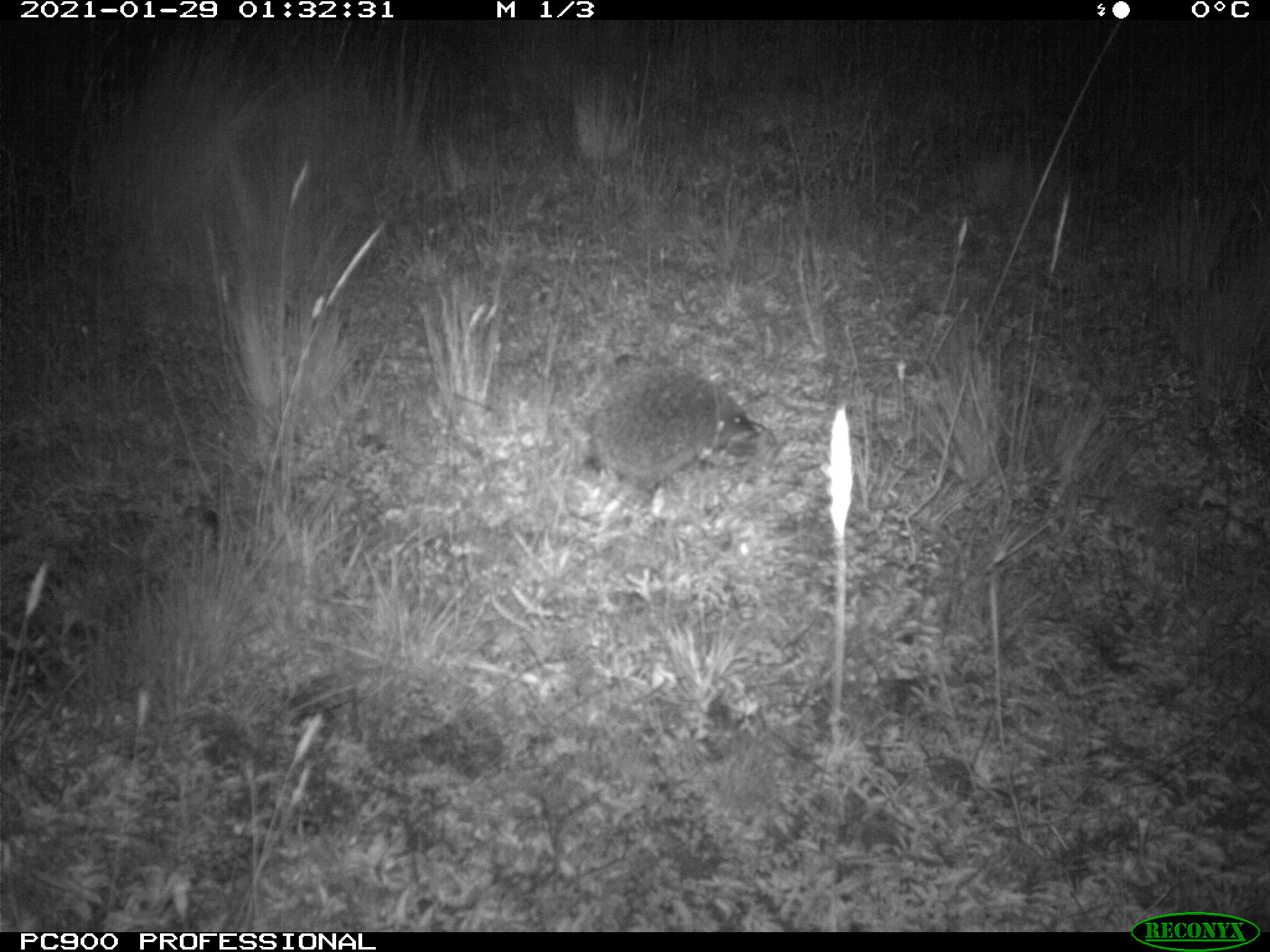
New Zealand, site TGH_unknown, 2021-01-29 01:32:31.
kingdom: Animalia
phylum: Chordata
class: Mammalia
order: Eulipotyphla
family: Erinaceidae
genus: Erinaceus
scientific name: Erinaceus europaeus europaeus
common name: european hedgehog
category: hedgehog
Hedgehog (european hedgehog) (Erinaceus europaeus europaeus).